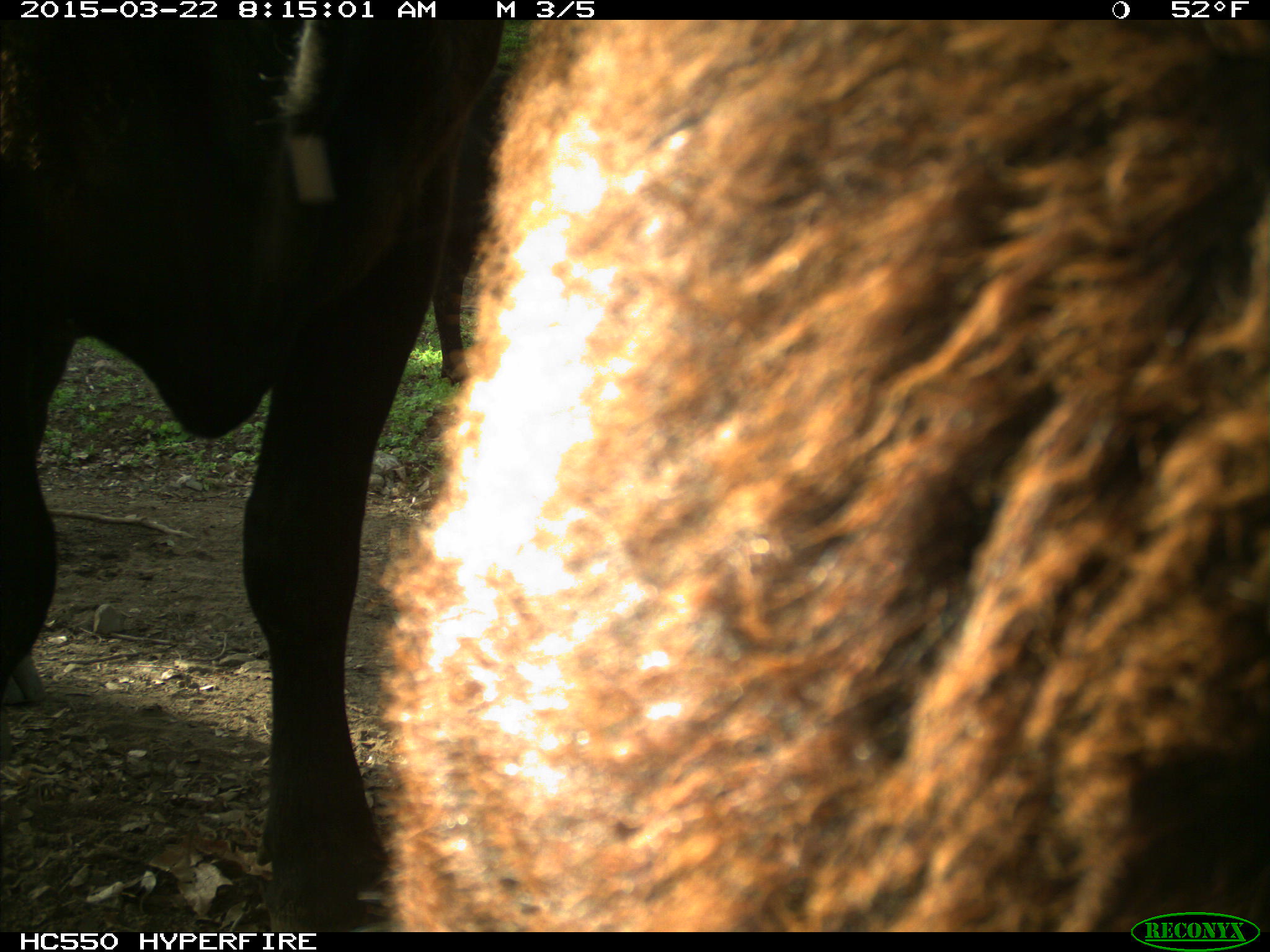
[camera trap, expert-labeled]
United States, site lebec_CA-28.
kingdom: Animalia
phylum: Chordata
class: Mammalia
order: Artiodactyla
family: Bovidae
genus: Bos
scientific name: Bos taurus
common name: domestic cow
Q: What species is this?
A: Bos taurus (domestic cow).